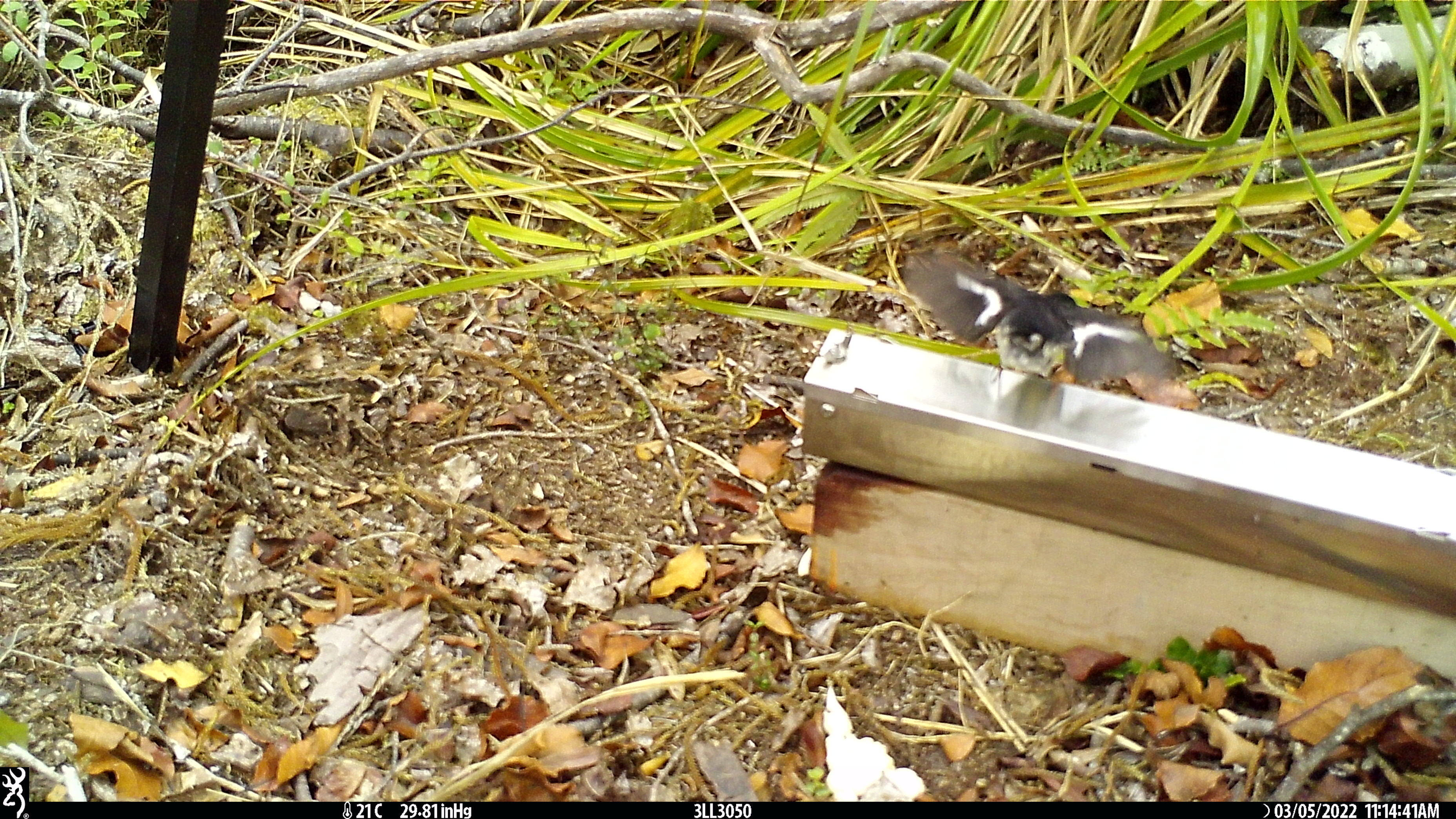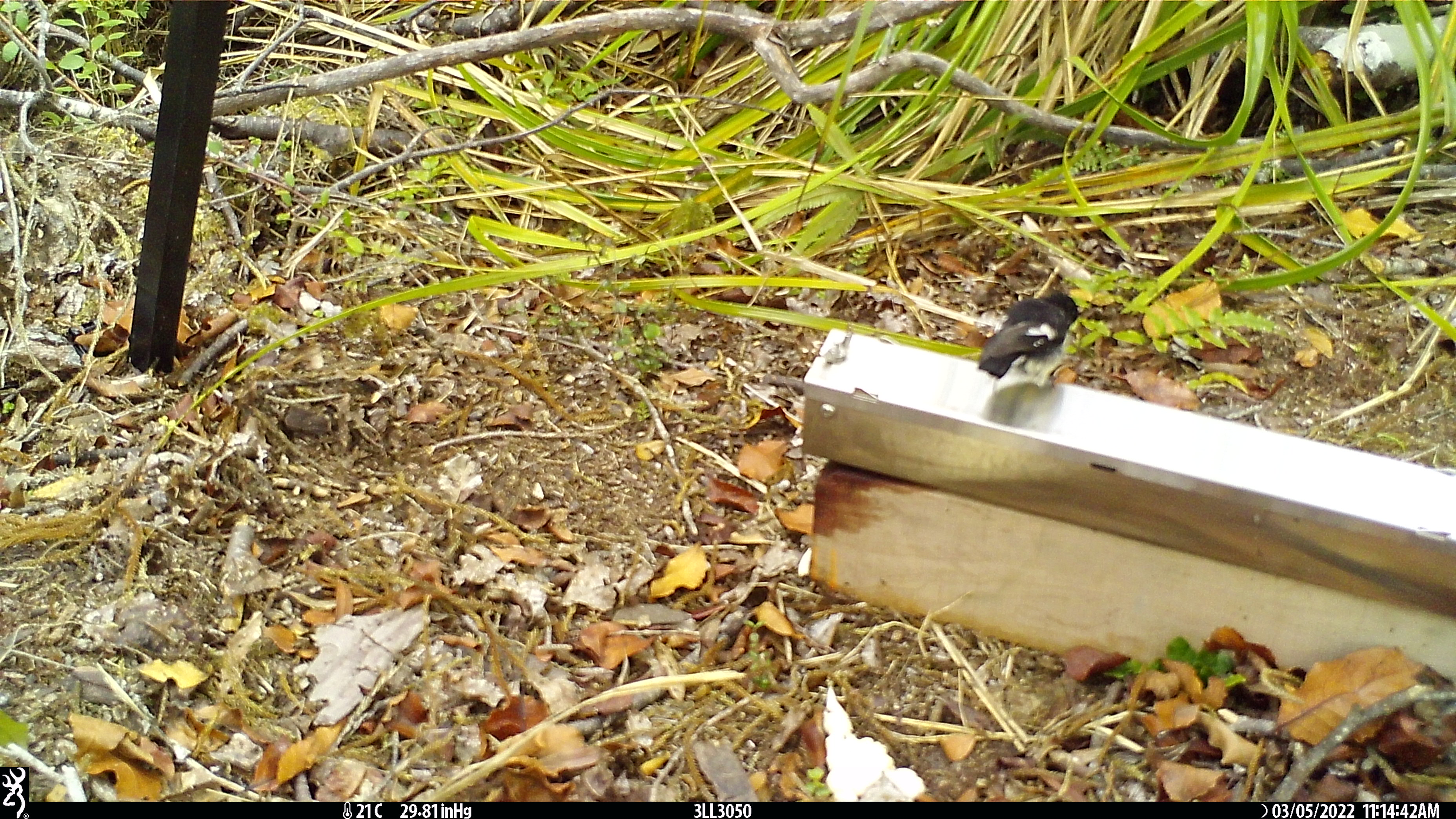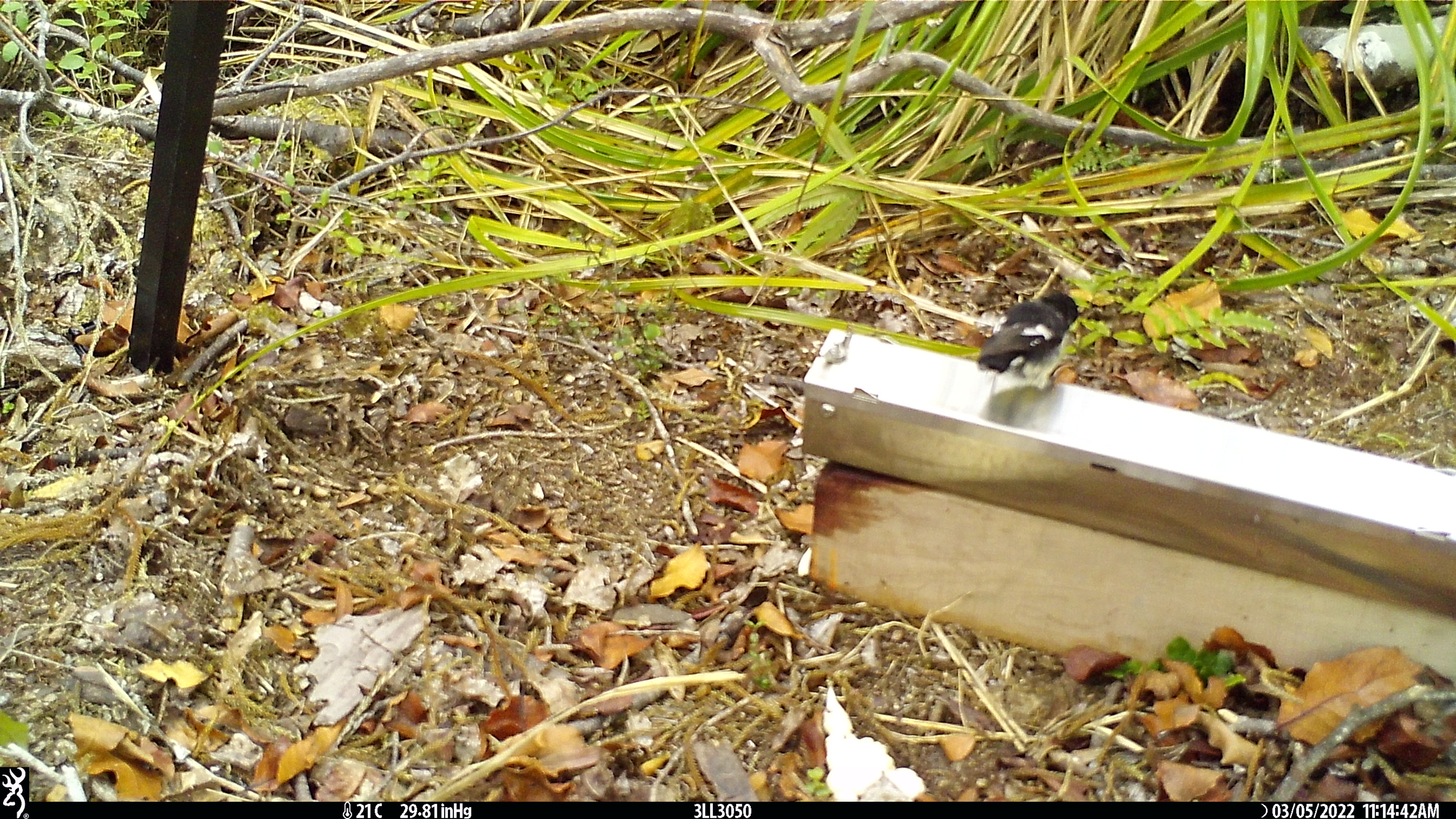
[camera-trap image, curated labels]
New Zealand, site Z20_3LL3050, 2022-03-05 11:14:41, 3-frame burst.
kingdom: Animalia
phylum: Chordata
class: Aves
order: Passeriformes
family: Petroicidae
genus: Petroica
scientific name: Petroica macrocephala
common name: tomtit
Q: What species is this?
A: Tomtit (Petroica macrocephala).